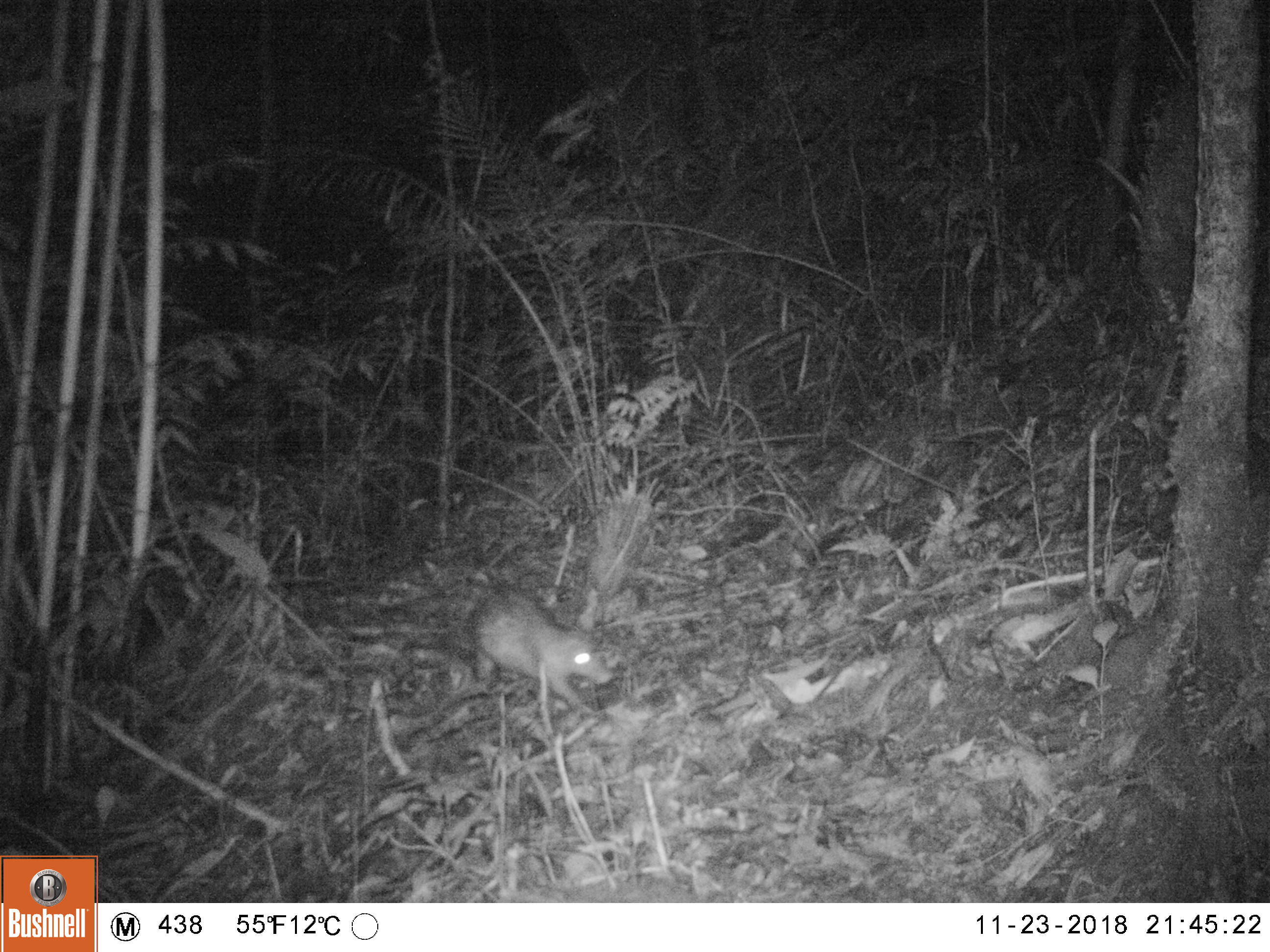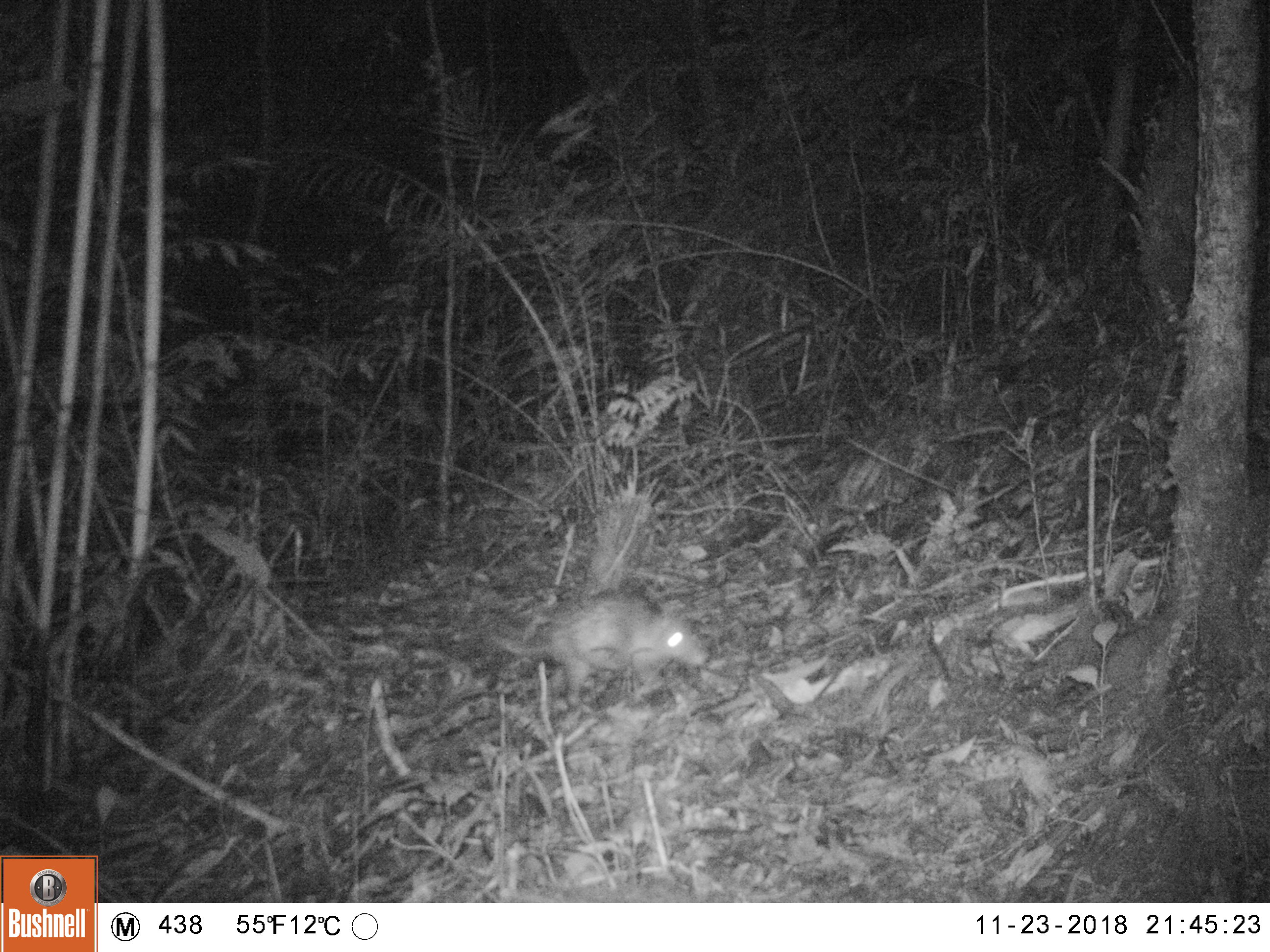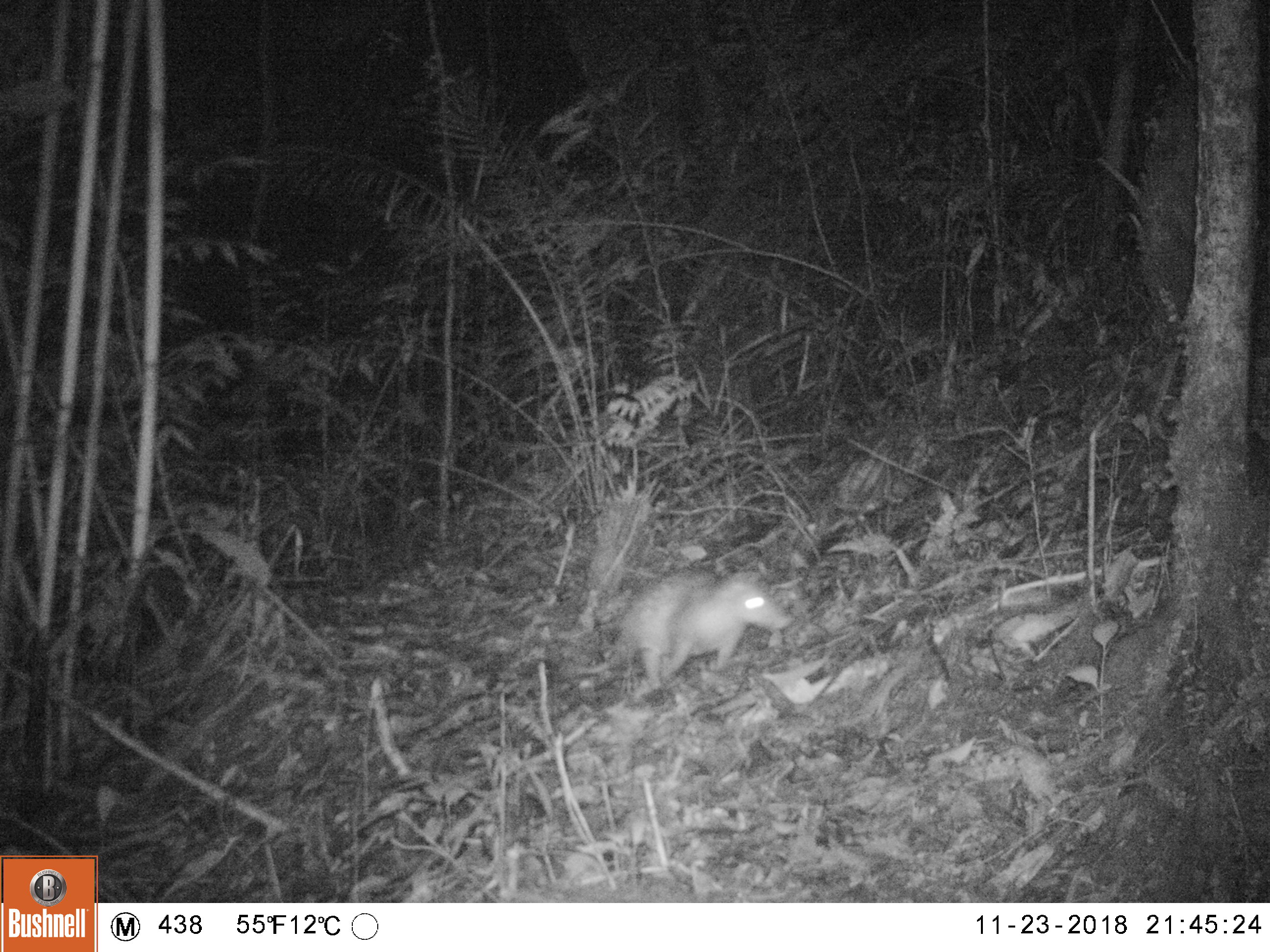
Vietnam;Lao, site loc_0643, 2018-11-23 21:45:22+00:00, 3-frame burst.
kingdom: Animalia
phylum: Chordata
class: Mammalia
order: Rodentia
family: Hystricidae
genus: Atherurus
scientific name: Atherurus macrourus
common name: asiatic brush-tailed porcupine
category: asiatic brush tailed porcupine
Asiatic brush tailed porcupine (asiatic brush-tailed porcupine) (Atherurus macrourus). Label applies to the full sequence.